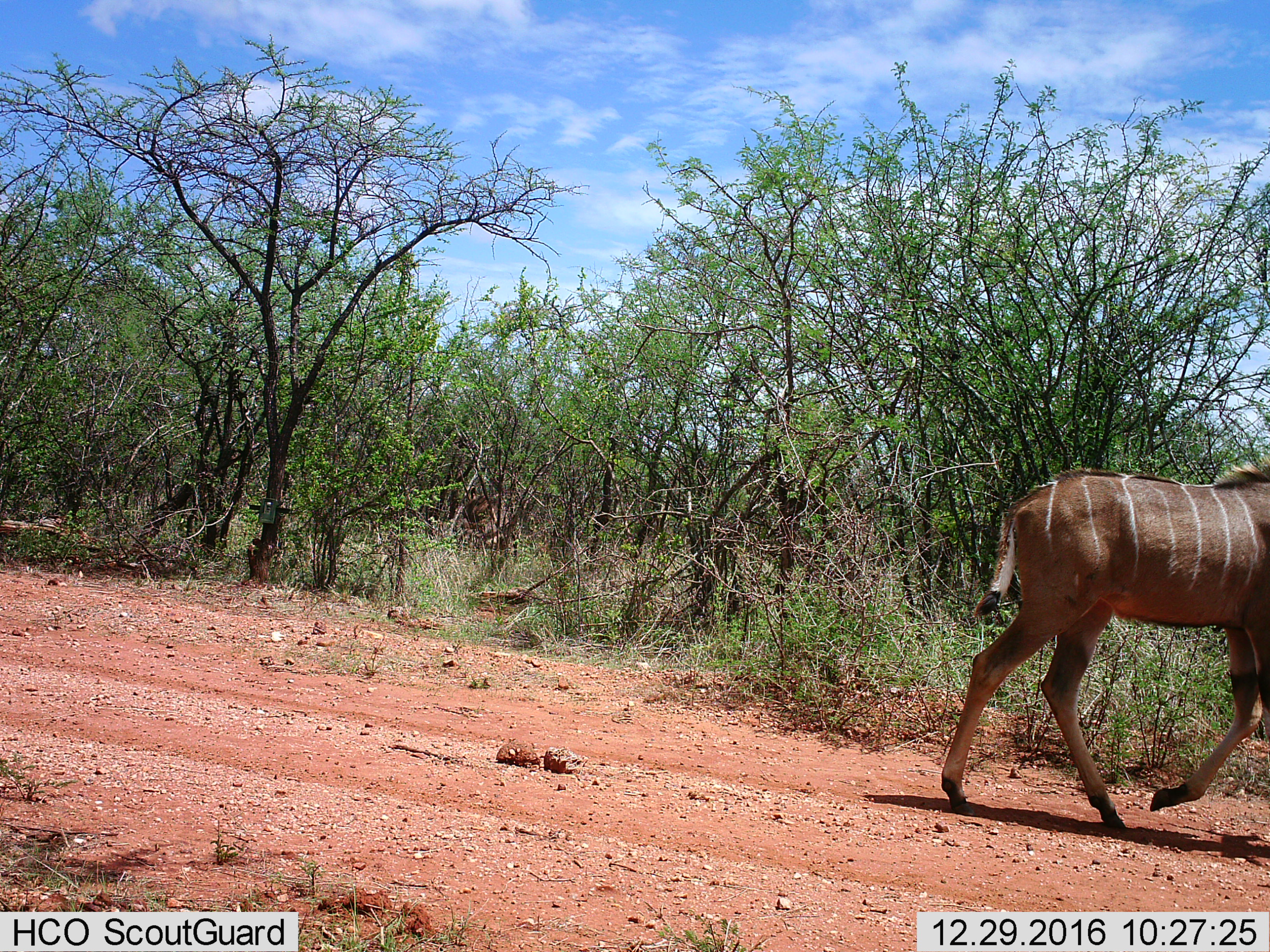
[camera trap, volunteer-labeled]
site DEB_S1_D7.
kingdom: Animalia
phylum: Chordata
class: Mammalia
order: Artiodactyla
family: Bovidae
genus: Tragelaphus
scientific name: Tragelaphus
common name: kudu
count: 1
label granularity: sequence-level